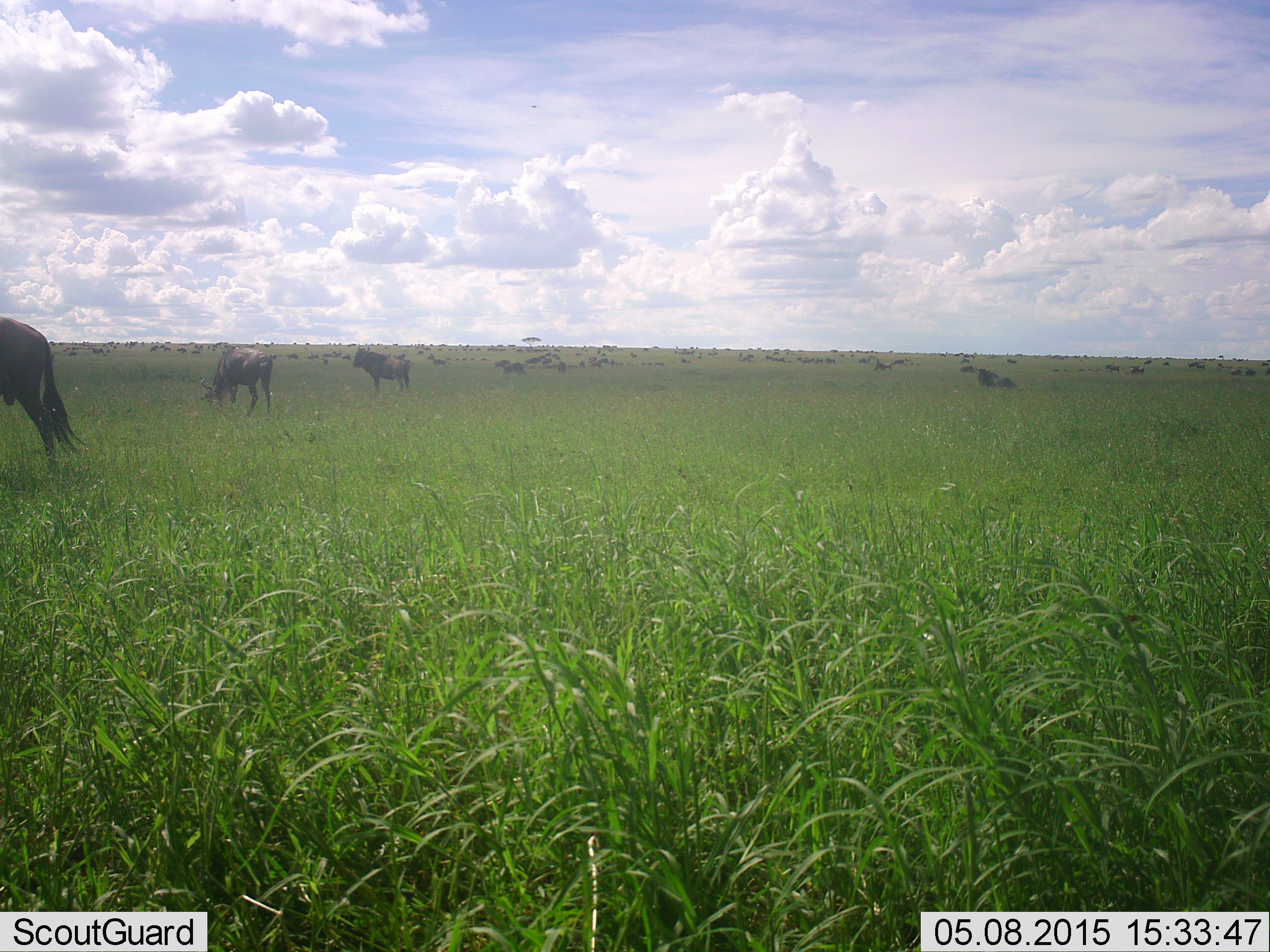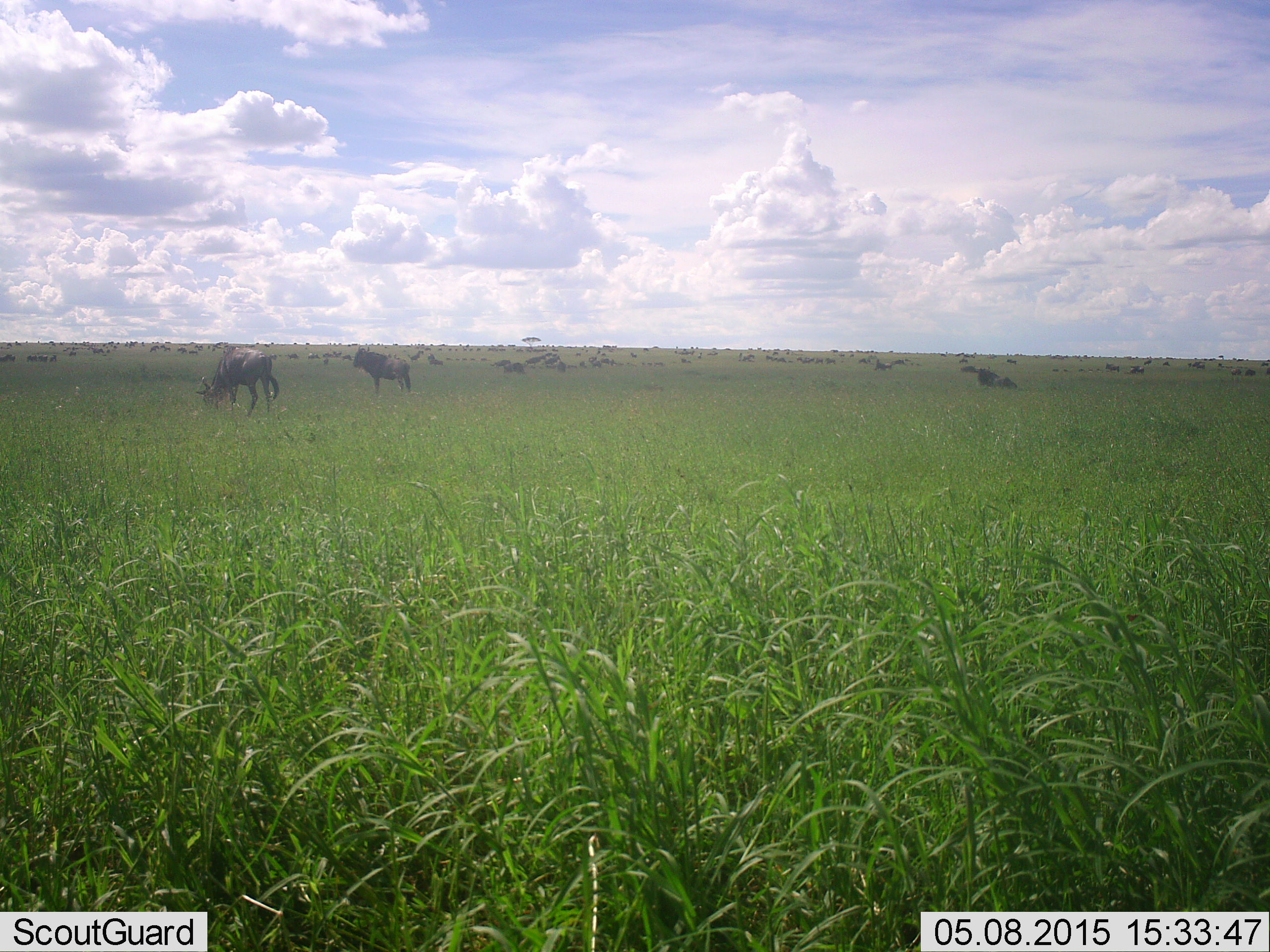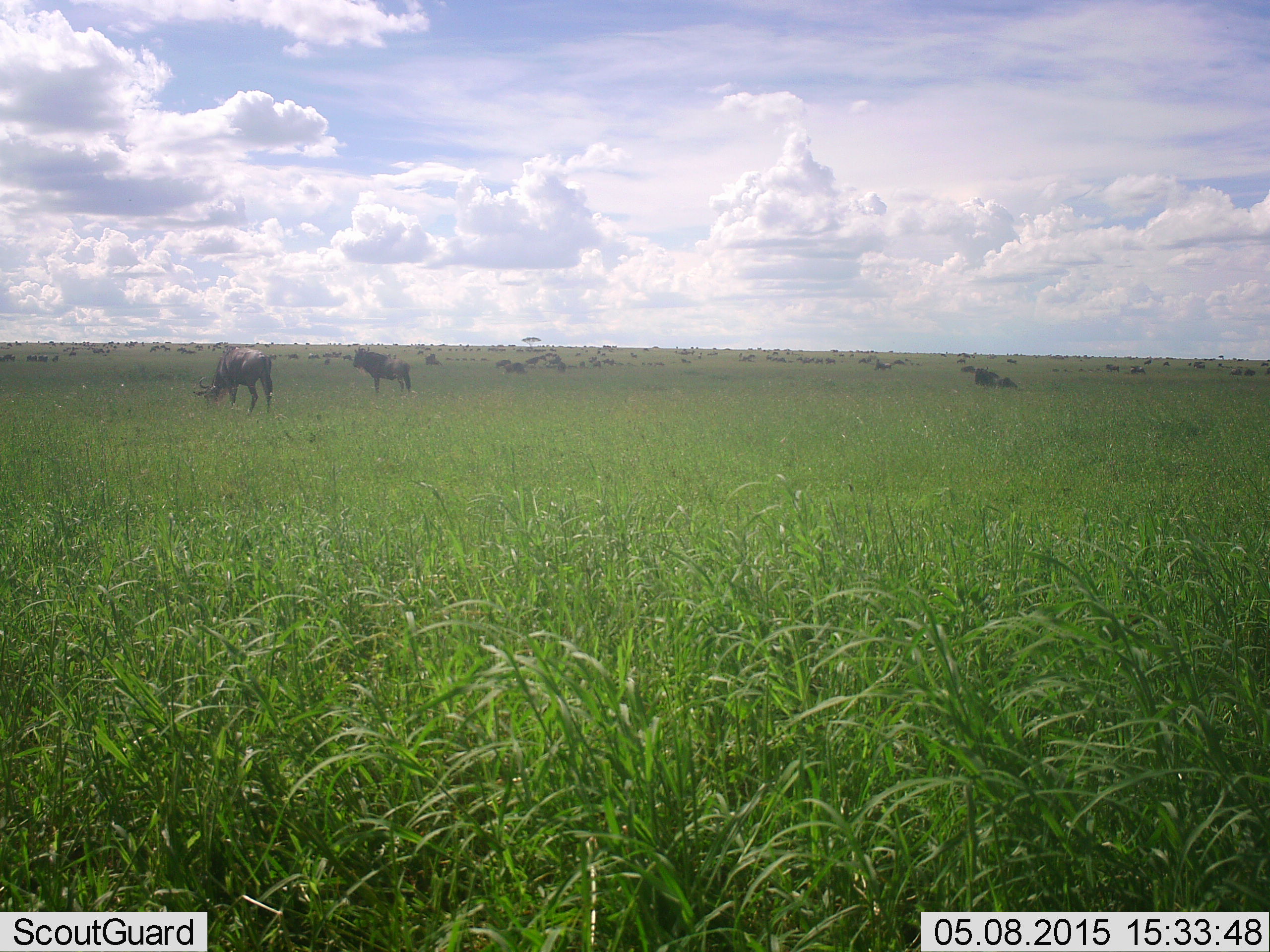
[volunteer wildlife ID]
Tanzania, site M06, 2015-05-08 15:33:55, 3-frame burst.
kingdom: Animalia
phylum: Chordata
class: Mammalia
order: Artiodactyla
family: Bovidae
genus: Connochaetes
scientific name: Connochaetes taurinus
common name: blue wildebeest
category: wildebeest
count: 51+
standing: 70%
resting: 40%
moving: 60%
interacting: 10%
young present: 0%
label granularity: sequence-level